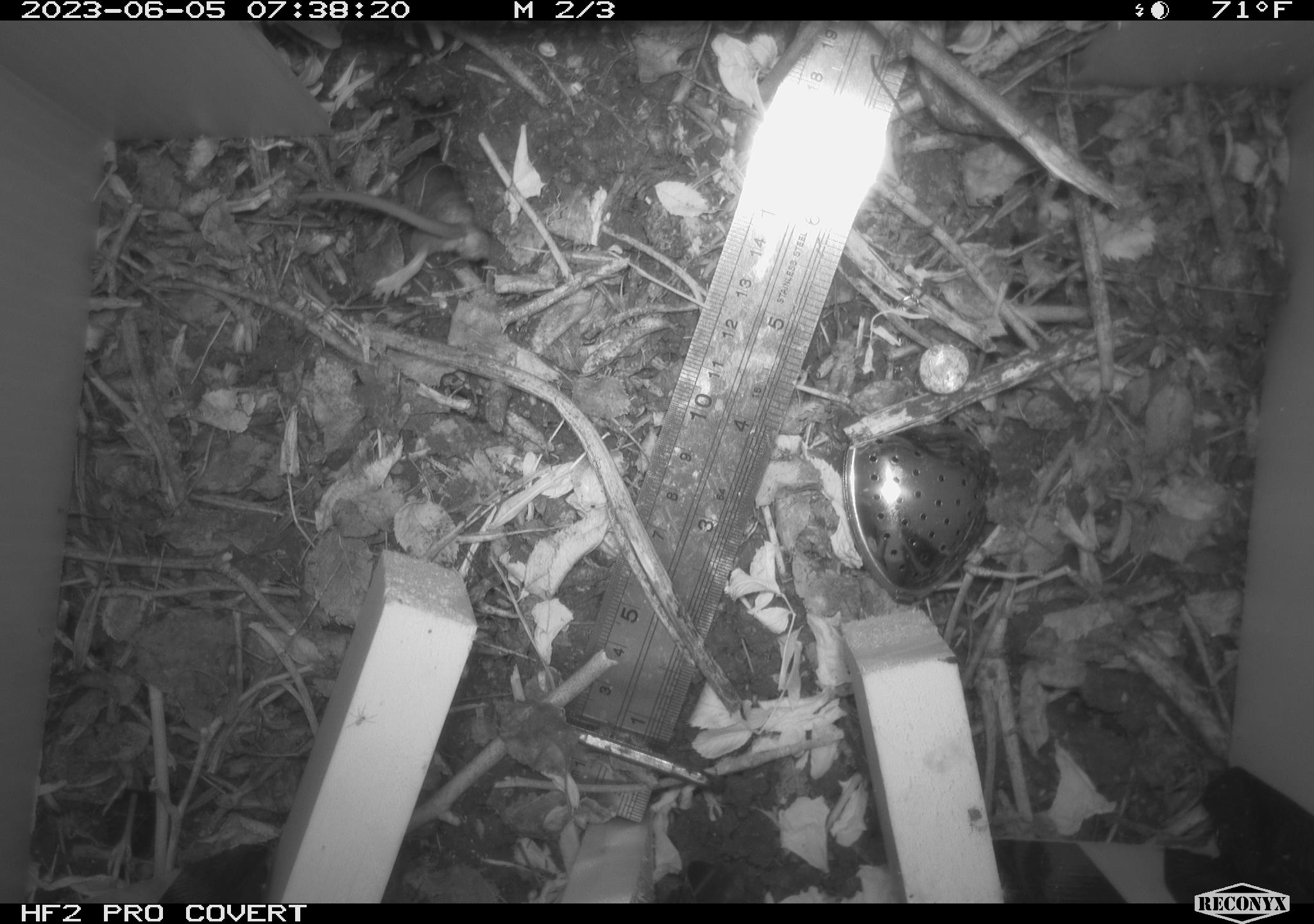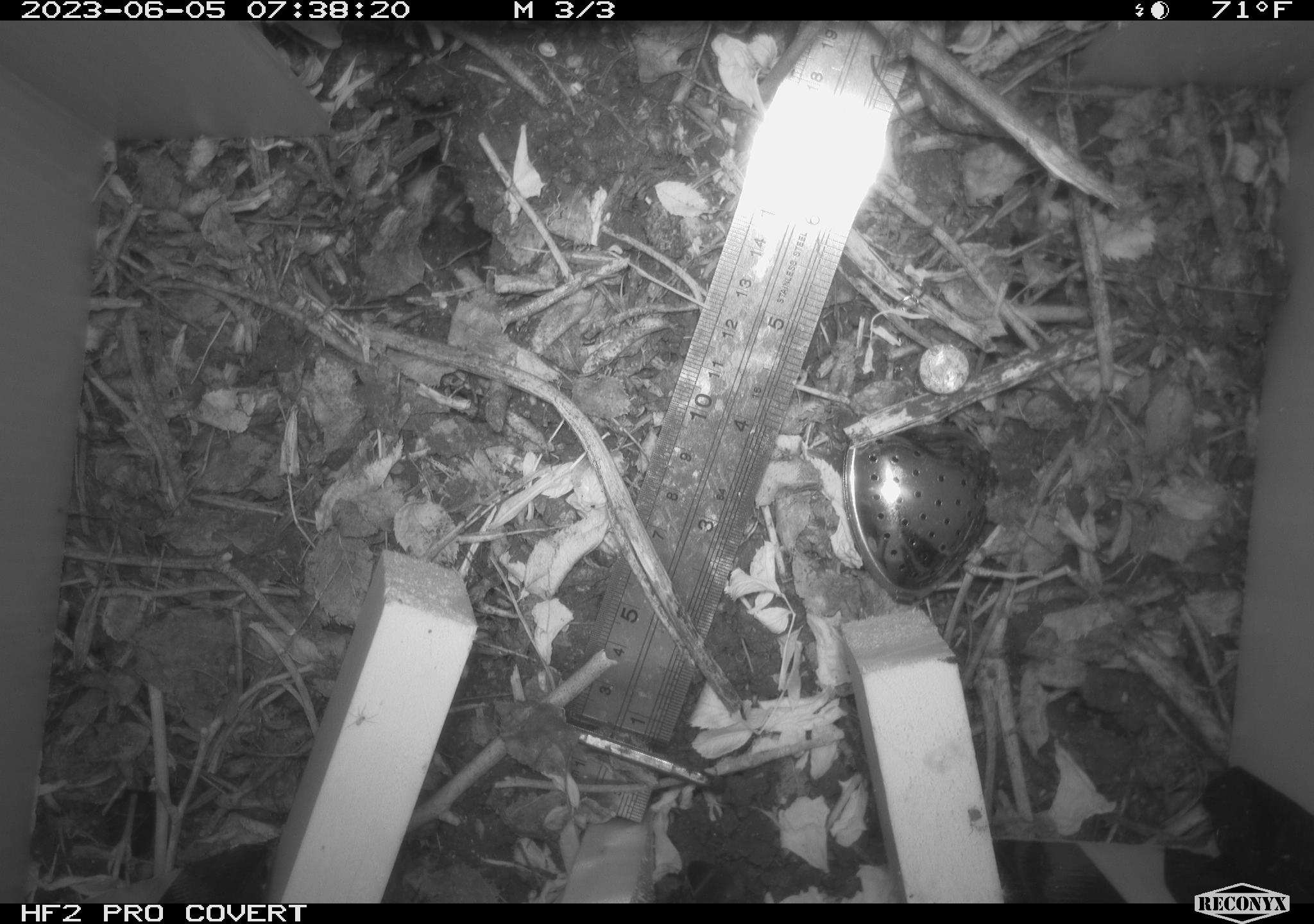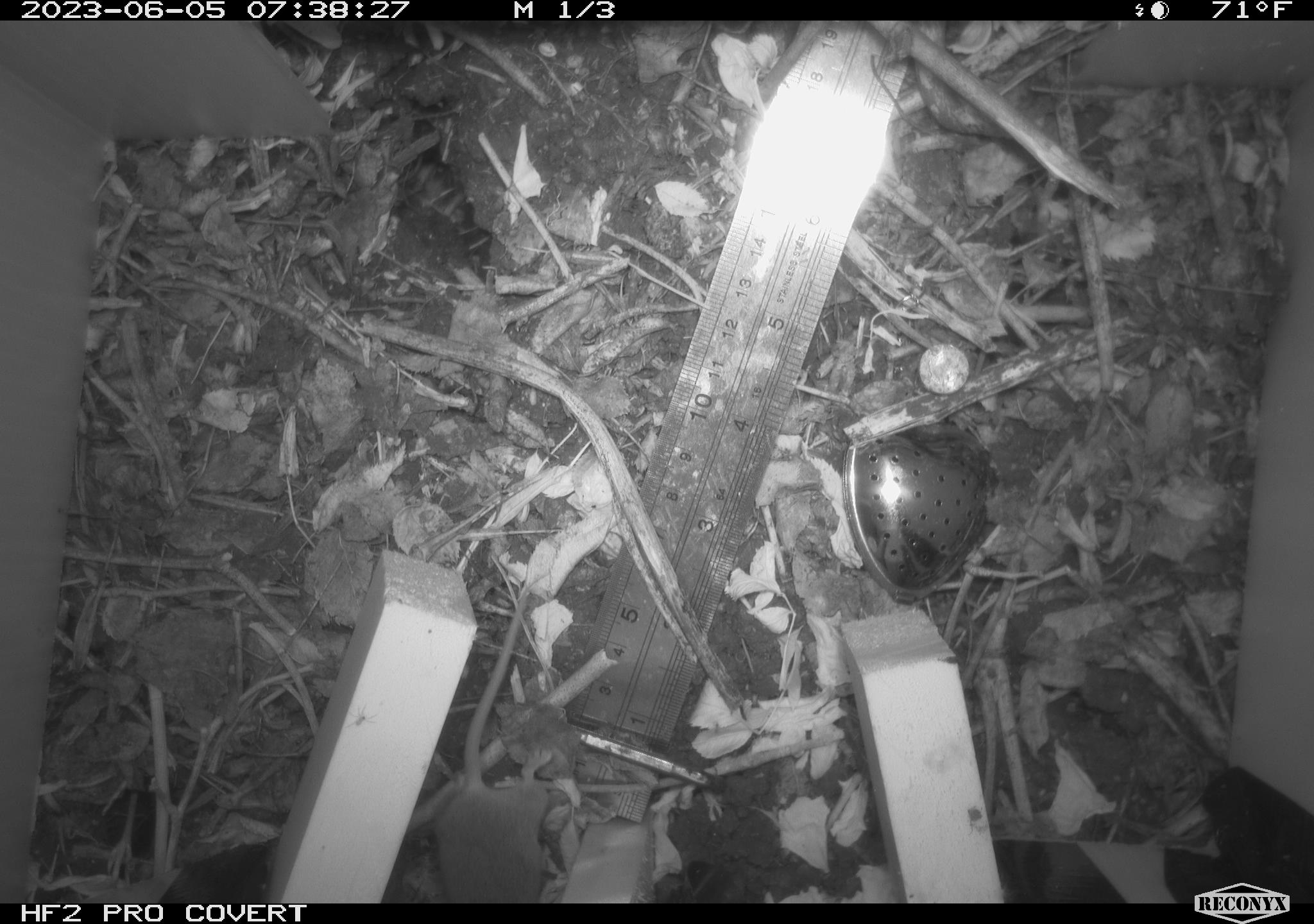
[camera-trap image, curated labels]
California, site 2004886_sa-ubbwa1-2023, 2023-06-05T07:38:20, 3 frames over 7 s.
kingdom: Animalia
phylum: Chordata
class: Mammalia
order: Rodentia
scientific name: Rodentia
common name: mouse species